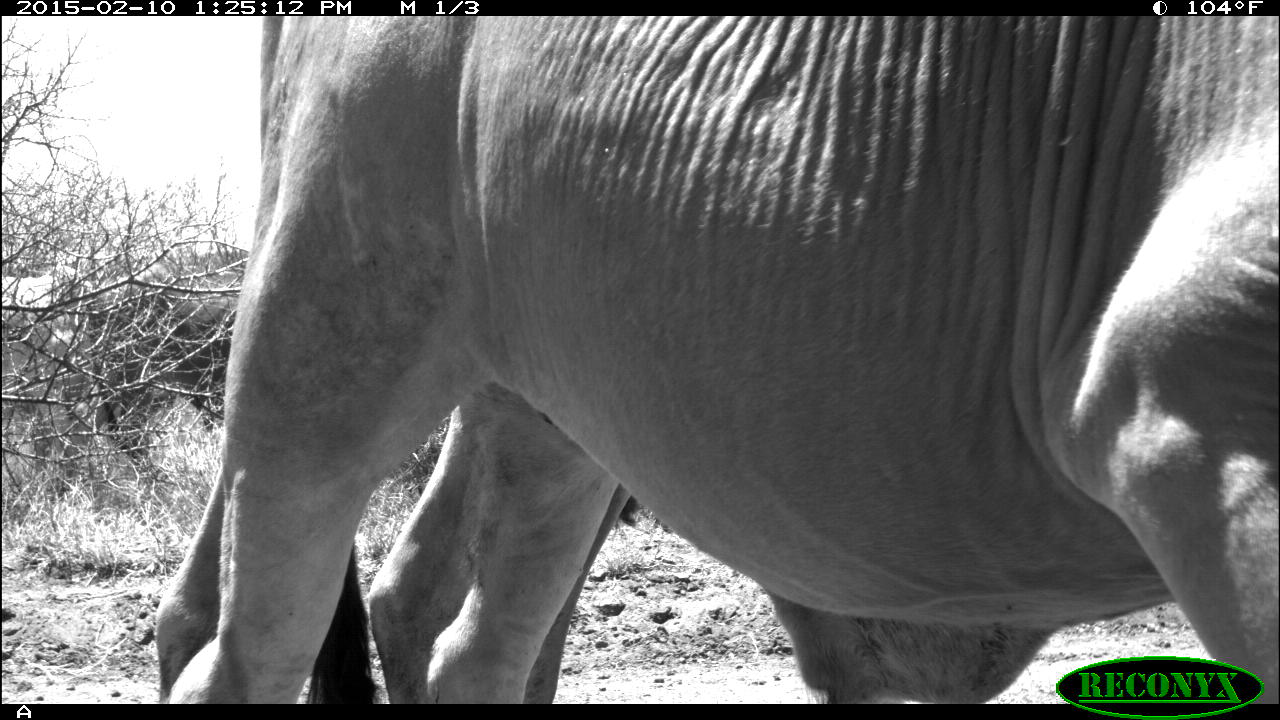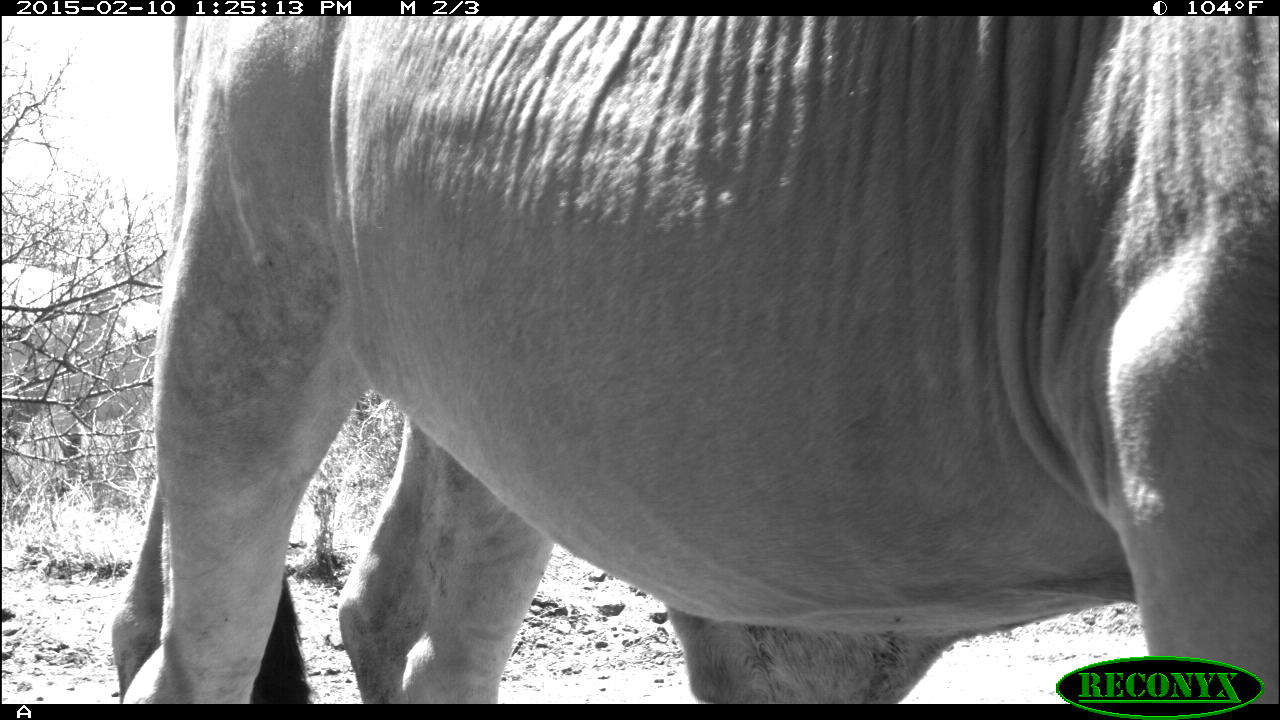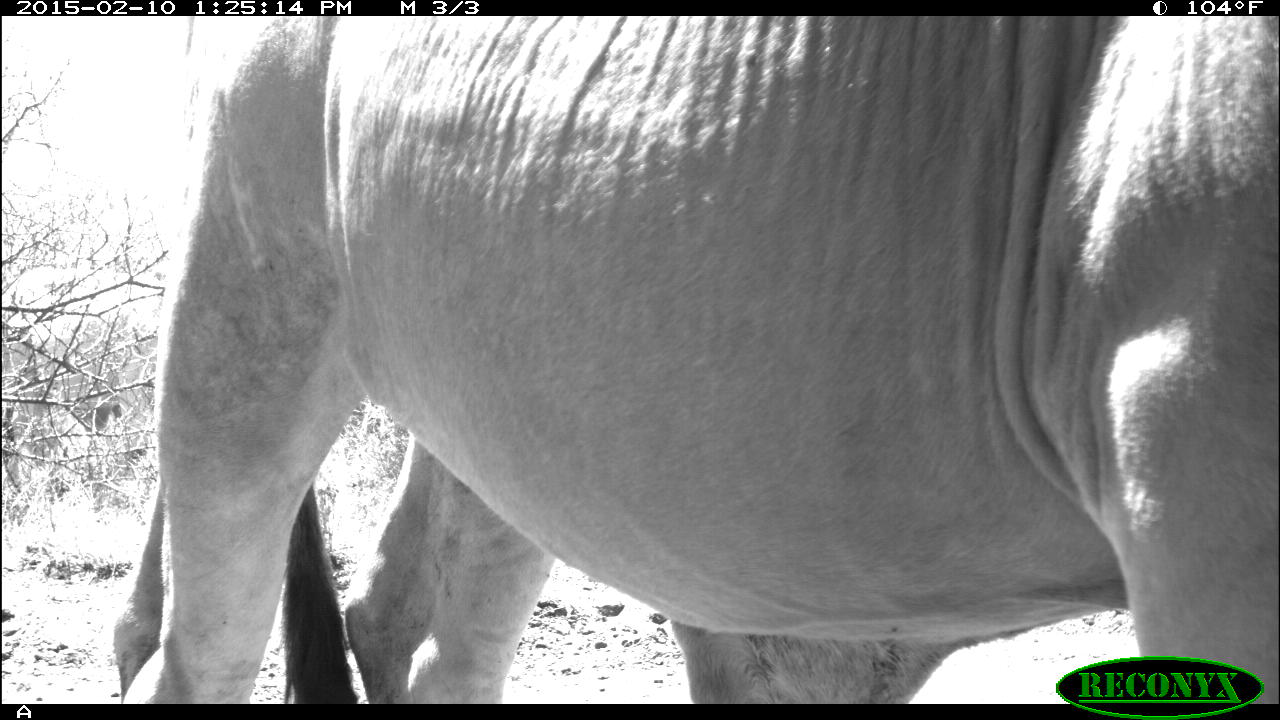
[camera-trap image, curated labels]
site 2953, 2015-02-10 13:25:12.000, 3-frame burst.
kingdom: Animalia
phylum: Chordata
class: Mammalia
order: Artiodactyla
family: Bovidae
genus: Bos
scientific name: Bos taurus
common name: domestic cattle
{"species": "Bos taurus (domestic cattle)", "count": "12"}